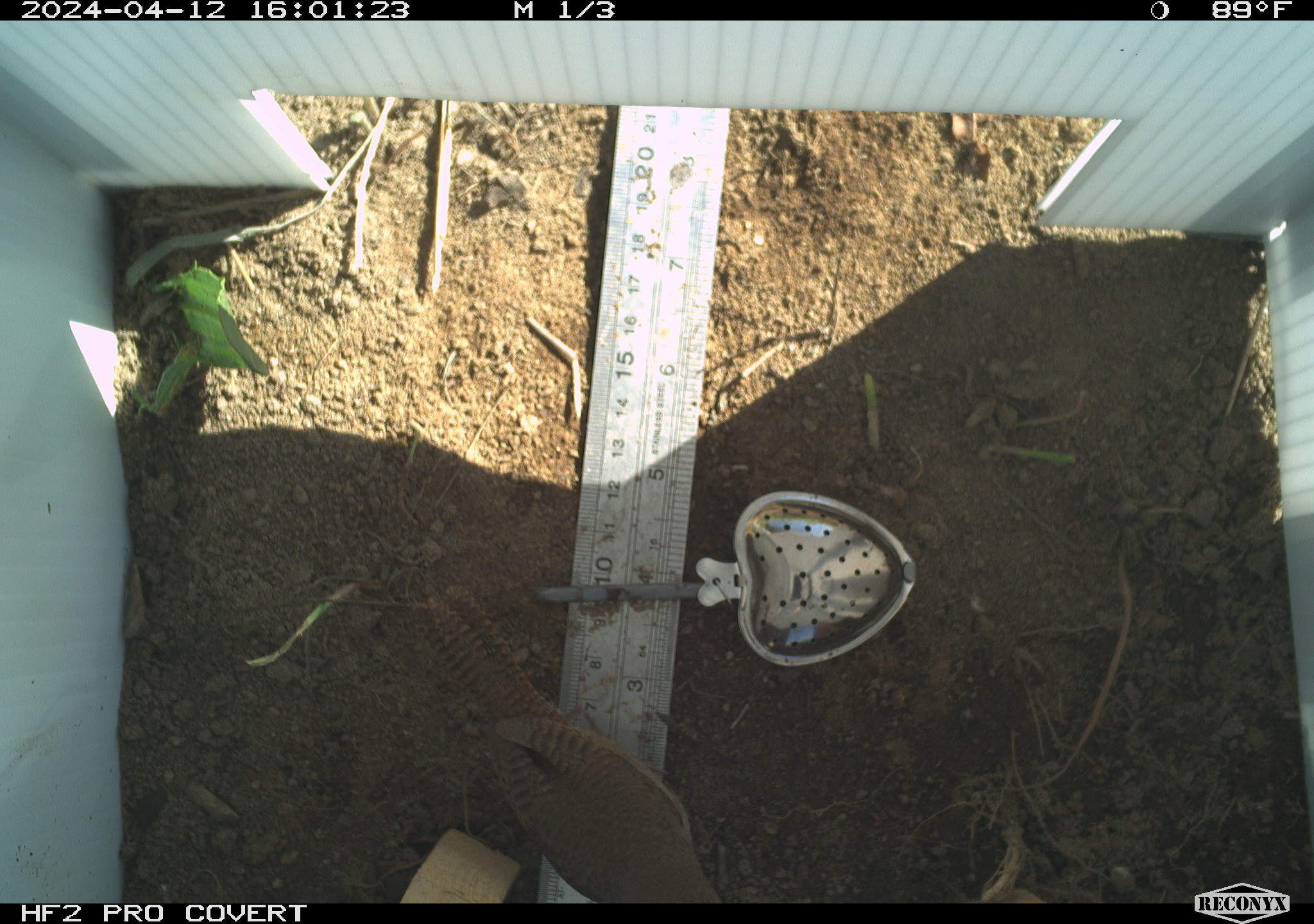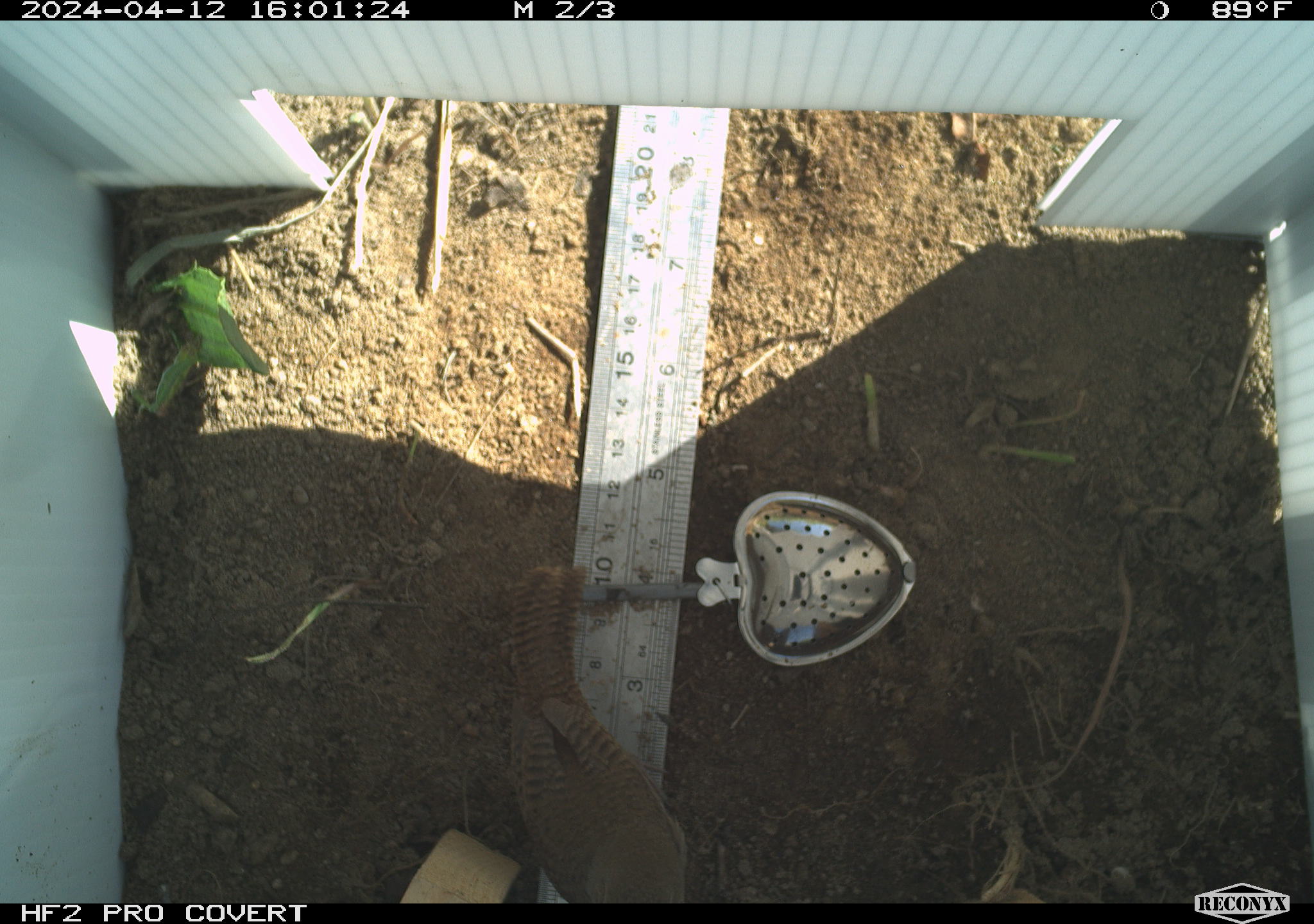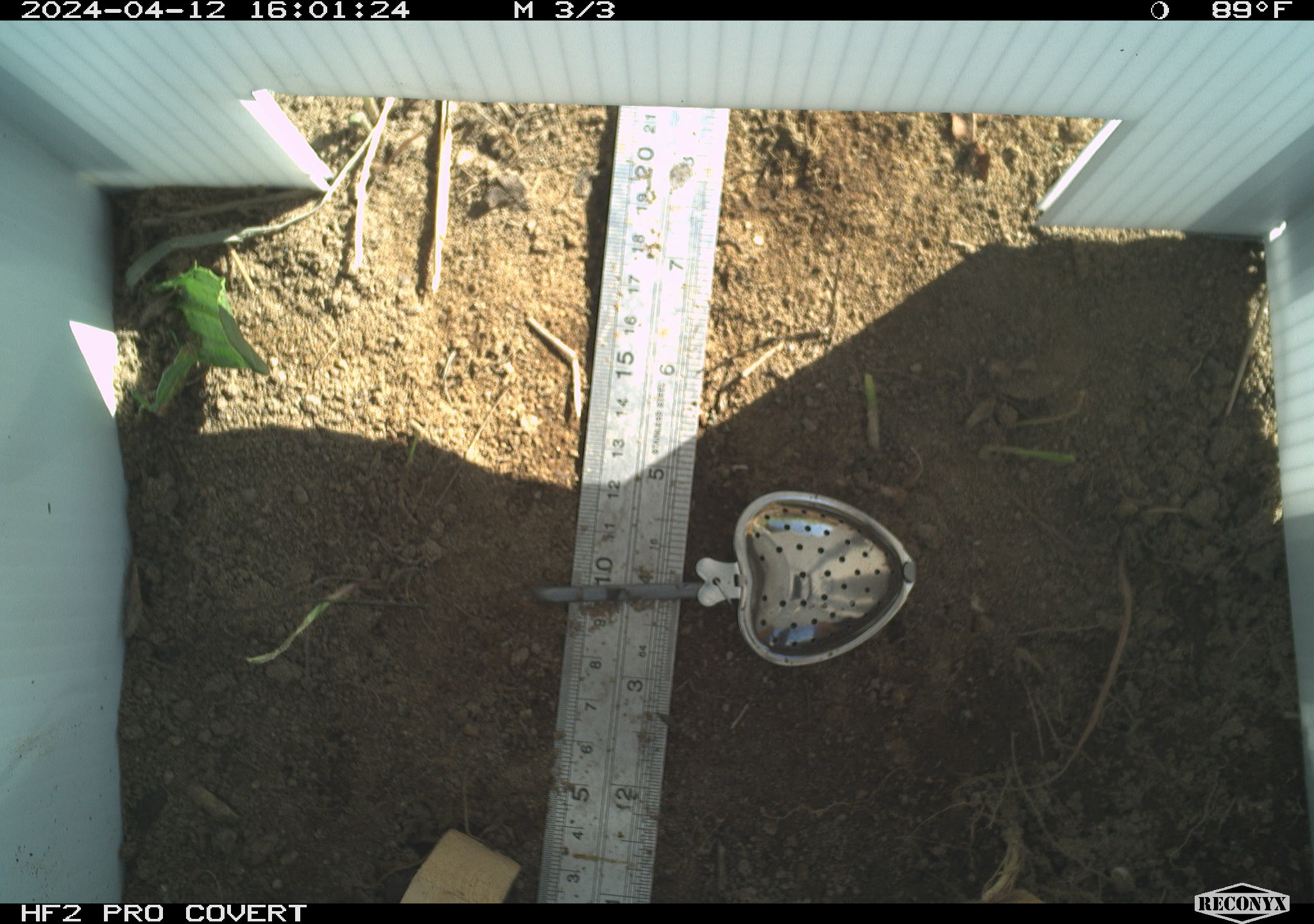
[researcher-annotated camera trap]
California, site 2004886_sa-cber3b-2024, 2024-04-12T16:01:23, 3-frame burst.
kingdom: Animalia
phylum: Chordata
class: Aves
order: Passeriformes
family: Troglodytidae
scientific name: Troglodytidae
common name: wren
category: troglodytidae family